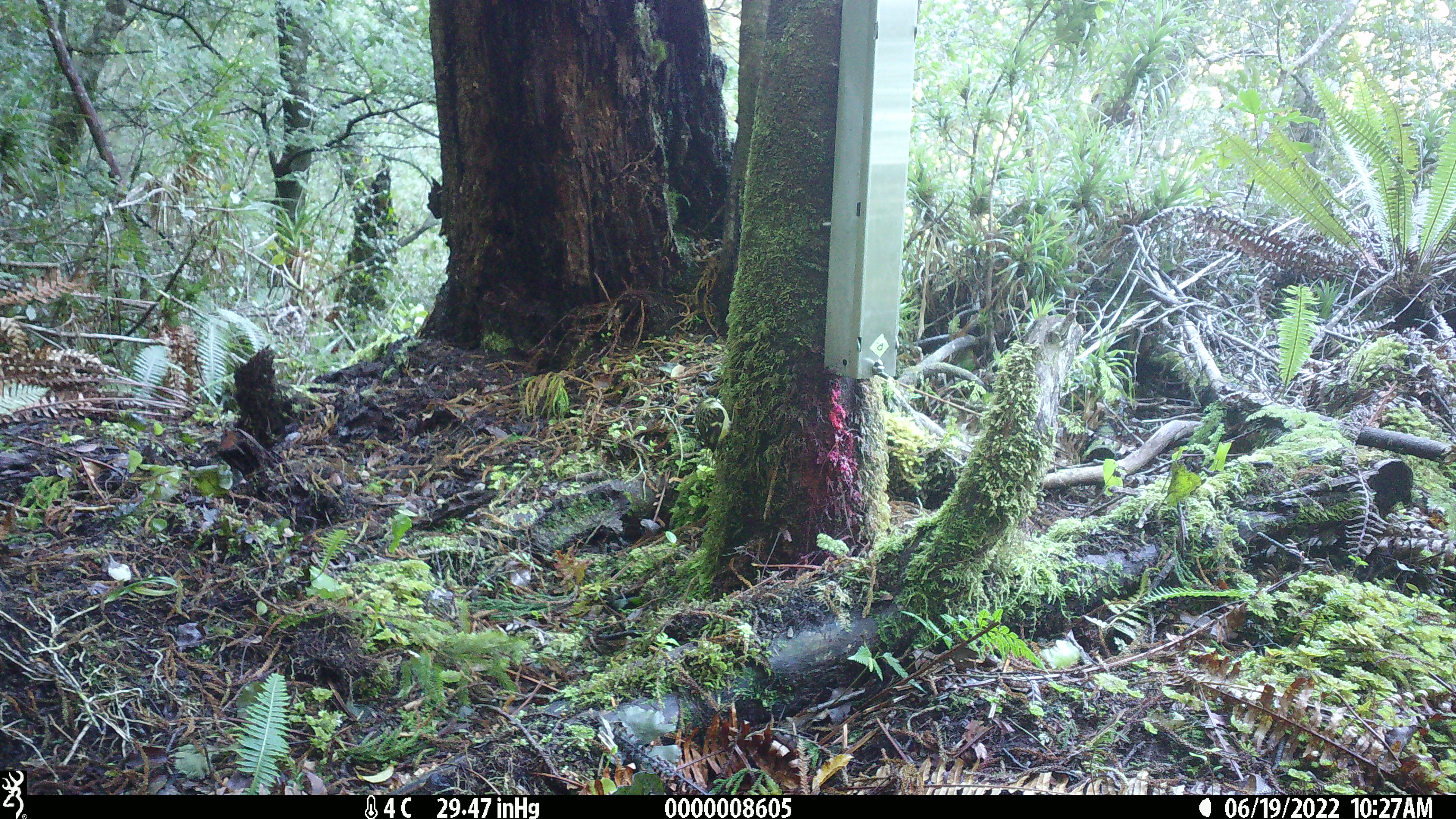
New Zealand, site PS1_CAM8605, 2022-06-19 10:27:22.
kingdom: Animalia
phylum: Chordata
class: Aves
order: Passeriformes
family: Acanthisittidae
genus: Acanthisitta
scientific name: Acanthisitta chloris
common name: rifleman